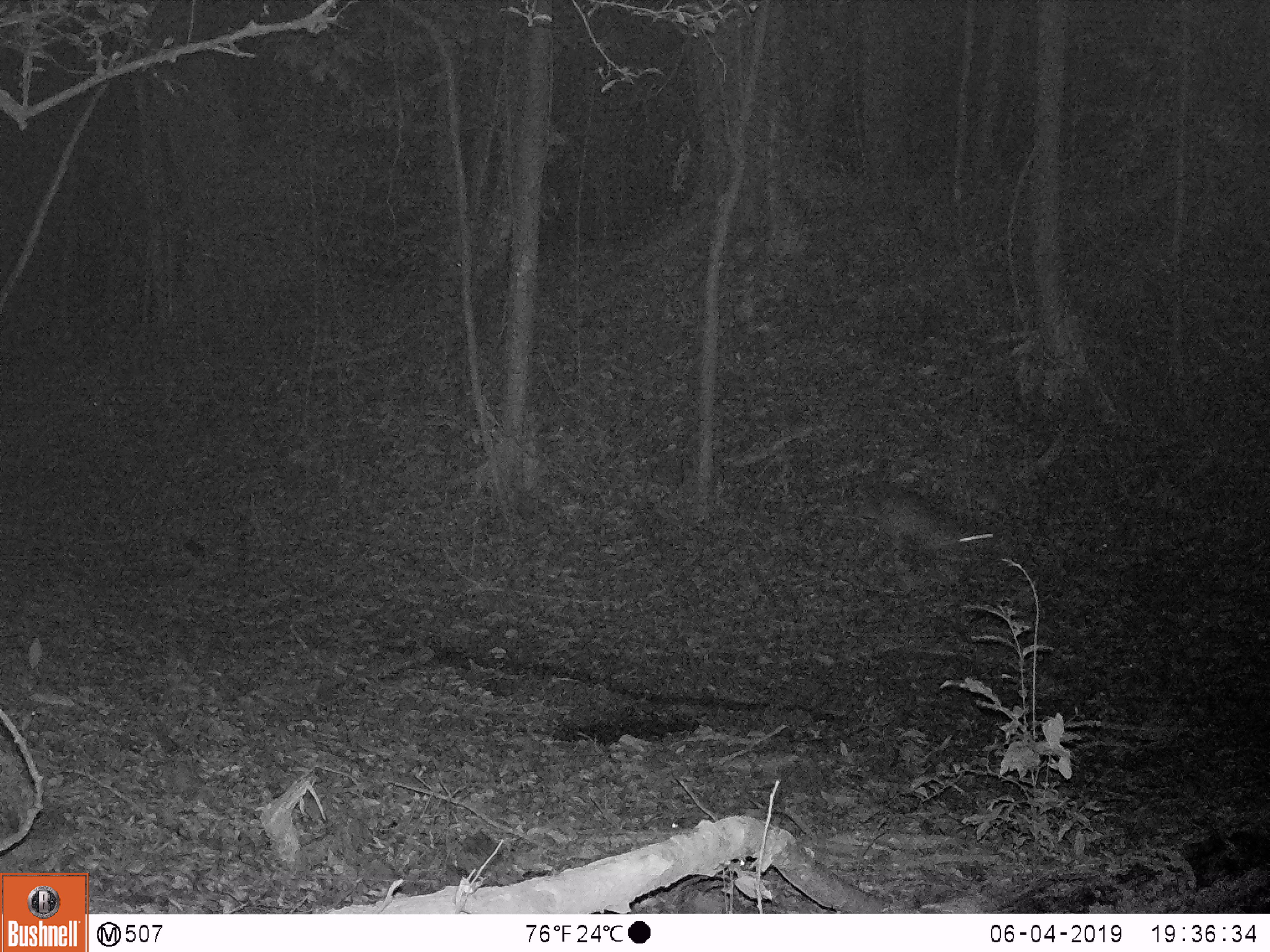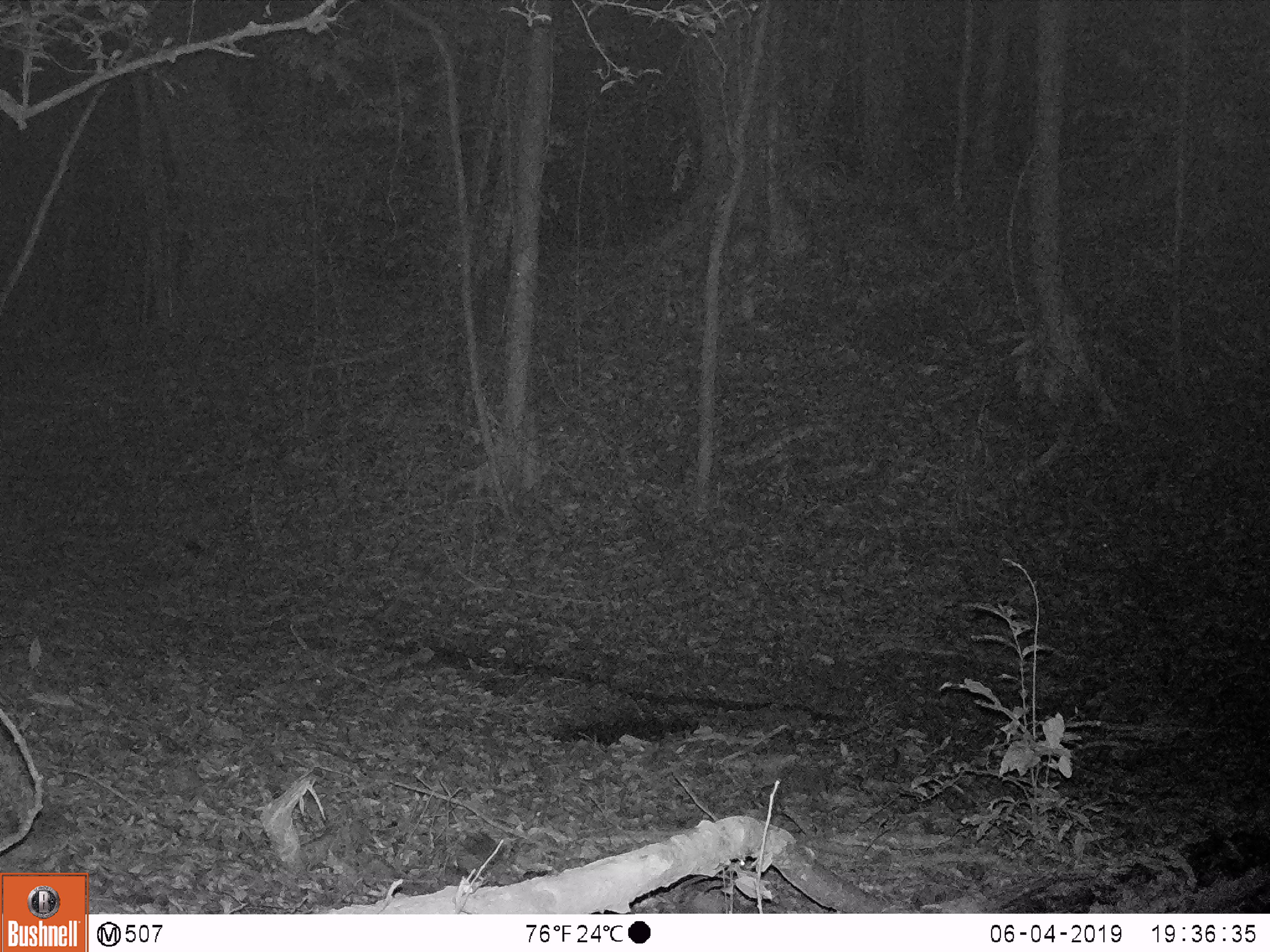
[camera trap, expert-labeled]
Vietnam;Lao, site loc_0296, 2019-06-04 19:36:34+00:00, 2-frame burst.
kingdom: Animalia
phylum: Chordata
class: Mammalia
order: Artiodactyla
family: Cervidae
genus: Muntiacus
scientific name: Muntiacus vuquangensis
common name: large-antlered muntjac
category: large antlered muntjac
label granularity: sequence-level